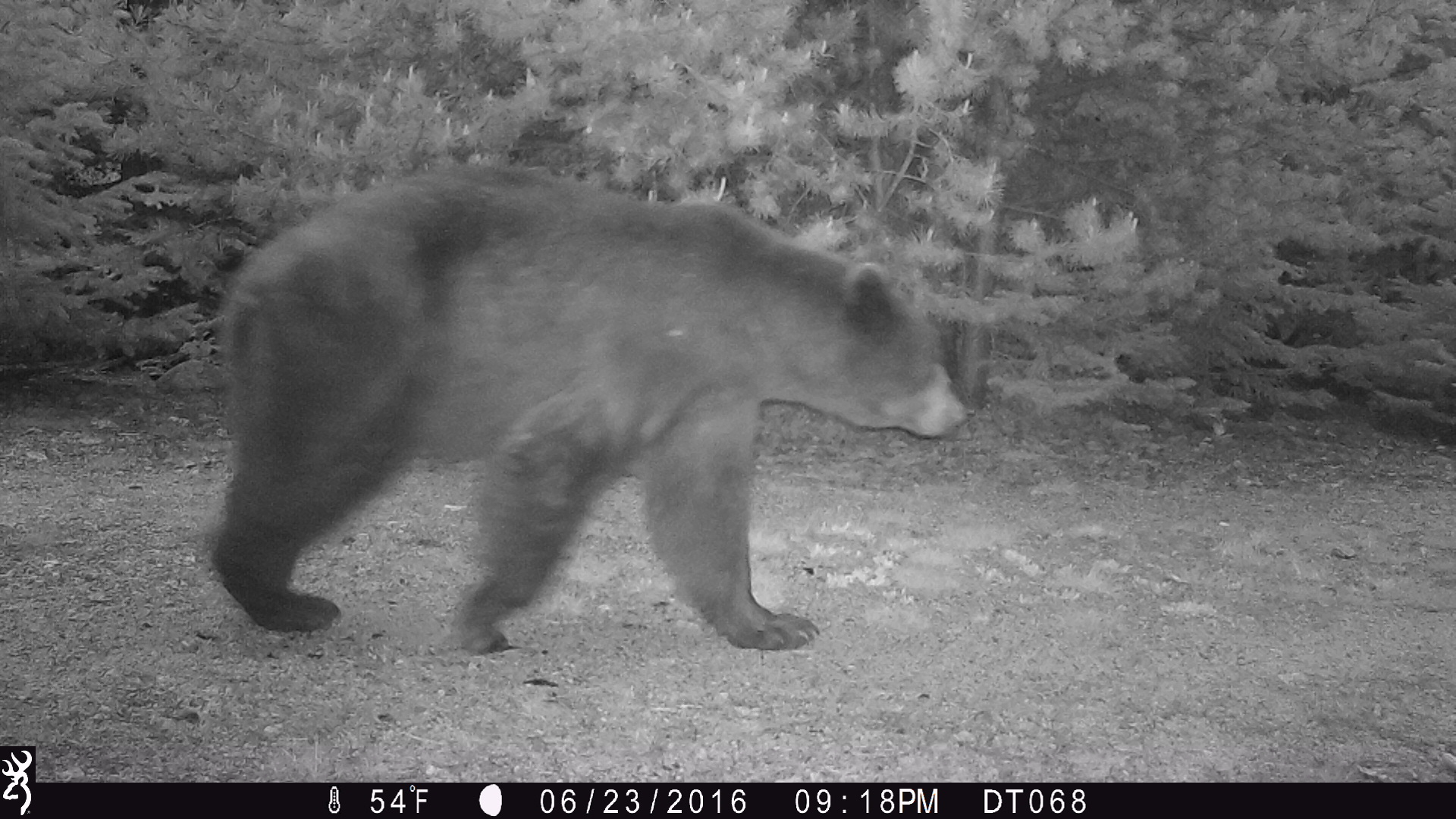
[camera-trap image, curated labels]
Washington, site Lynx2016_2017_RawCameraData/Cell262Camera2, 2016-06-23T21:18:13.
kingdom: Animalia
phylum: Chordata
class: Mammalia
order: Carnivora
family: Ursidae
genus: Ursus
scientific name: Ursus americanus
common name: american black bear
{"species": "Ursus americanus (american black bear)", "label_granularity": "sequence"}